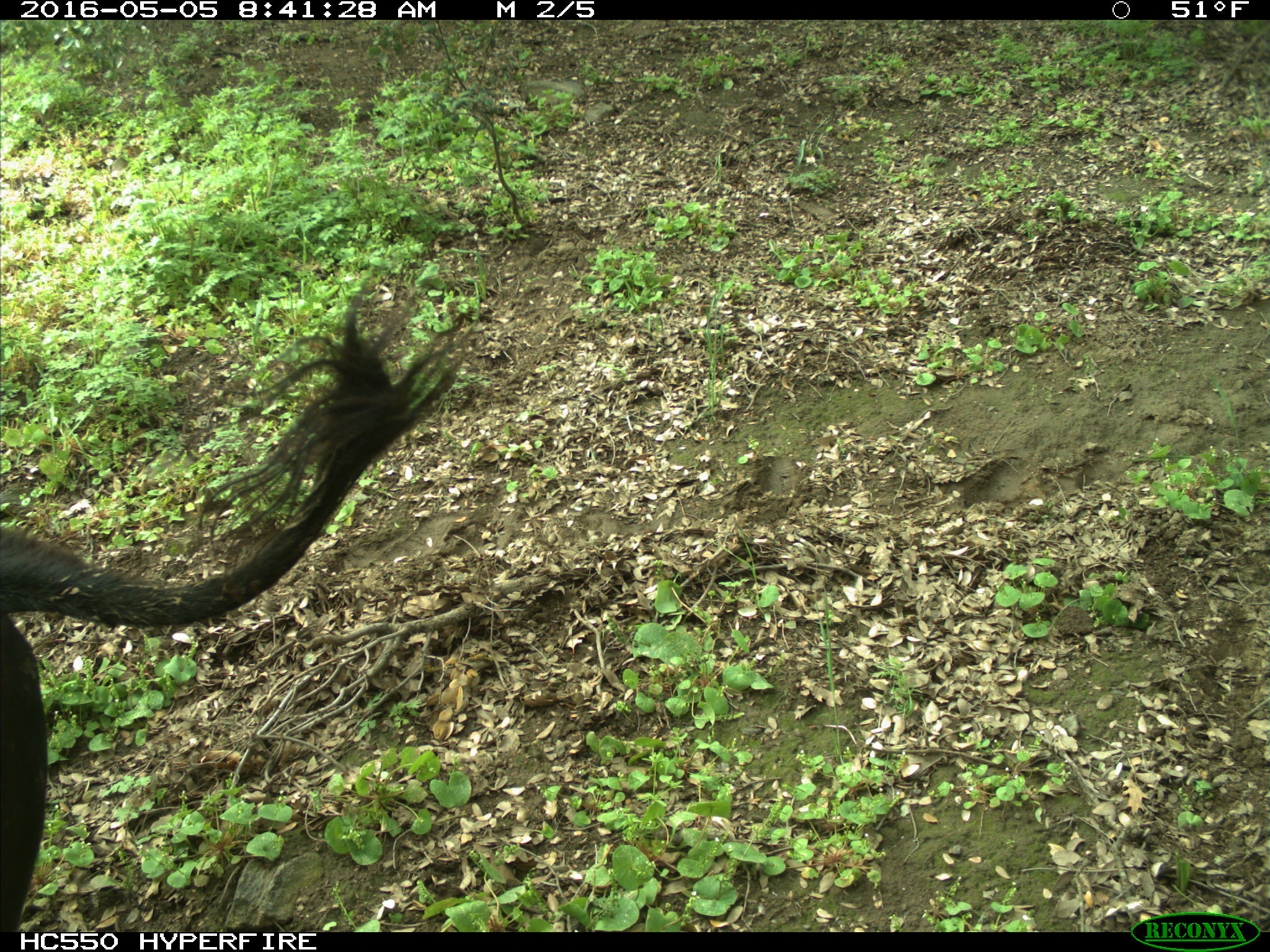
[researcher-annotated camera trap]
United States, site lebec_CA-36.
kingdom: Animalia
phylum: Chordata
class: Mammalia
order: Artiodactyla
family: Bovidae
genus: Bos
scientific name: Bos taurus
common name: domestic cow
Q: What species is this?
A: Bos taurus (domestic cow).